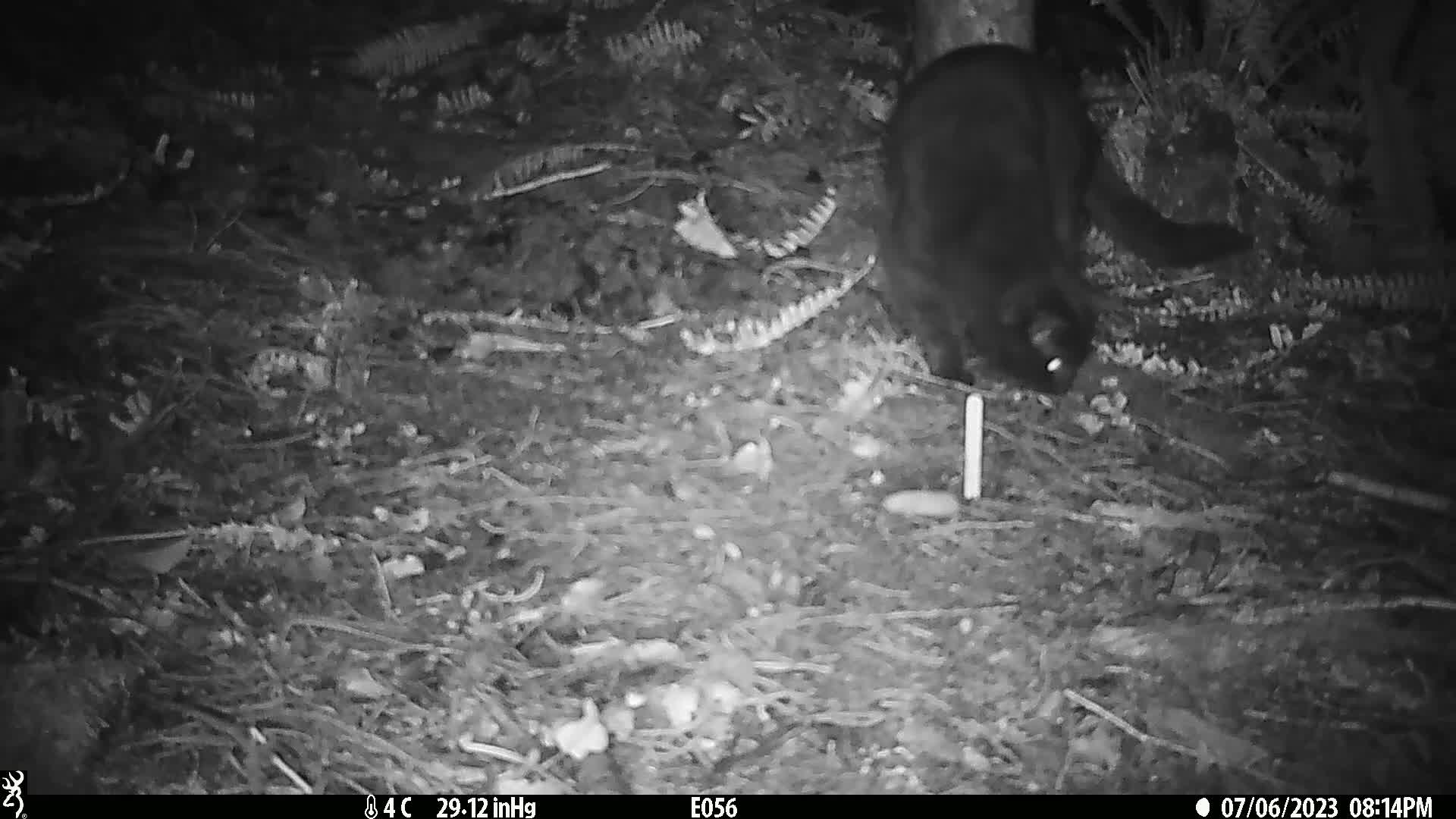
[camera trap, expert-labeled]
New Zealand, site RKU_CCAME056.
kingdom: Animalia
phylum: Chordata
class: Mammalia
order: Carnivora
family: Felidae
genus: Felis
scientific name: Felis catus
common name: domestic cat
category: cat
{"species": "cat (domestic cat) (Felis catus)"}